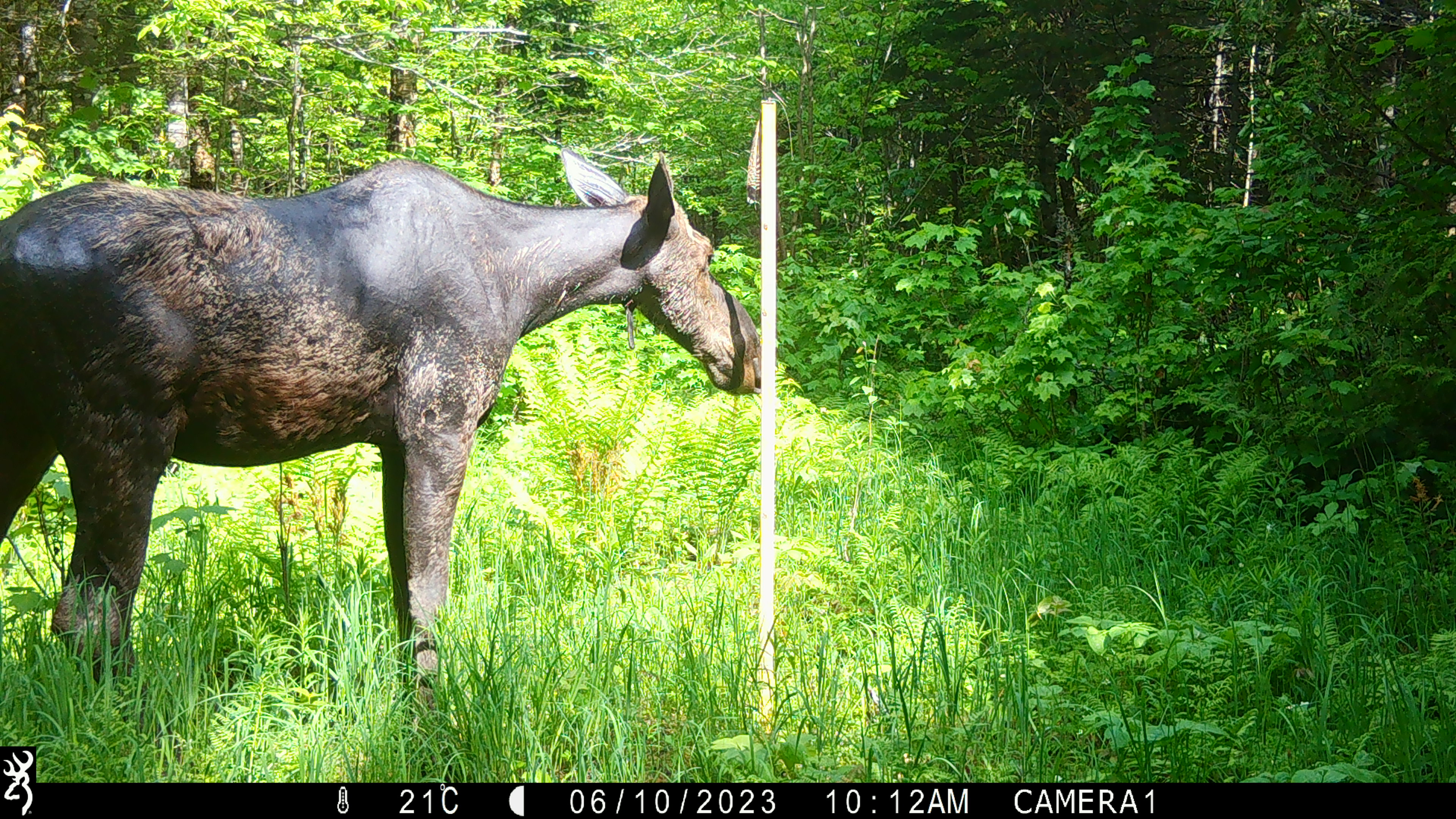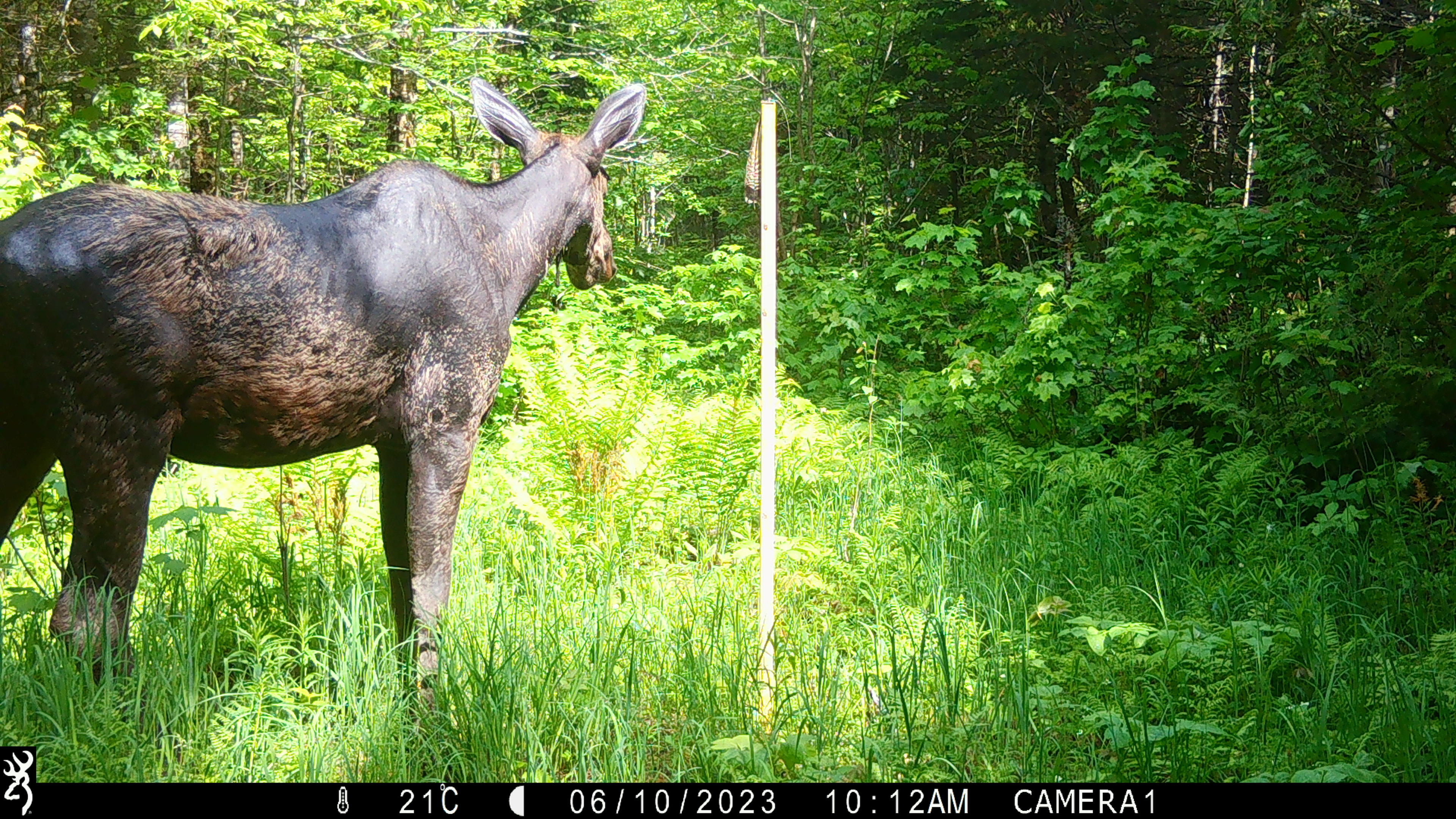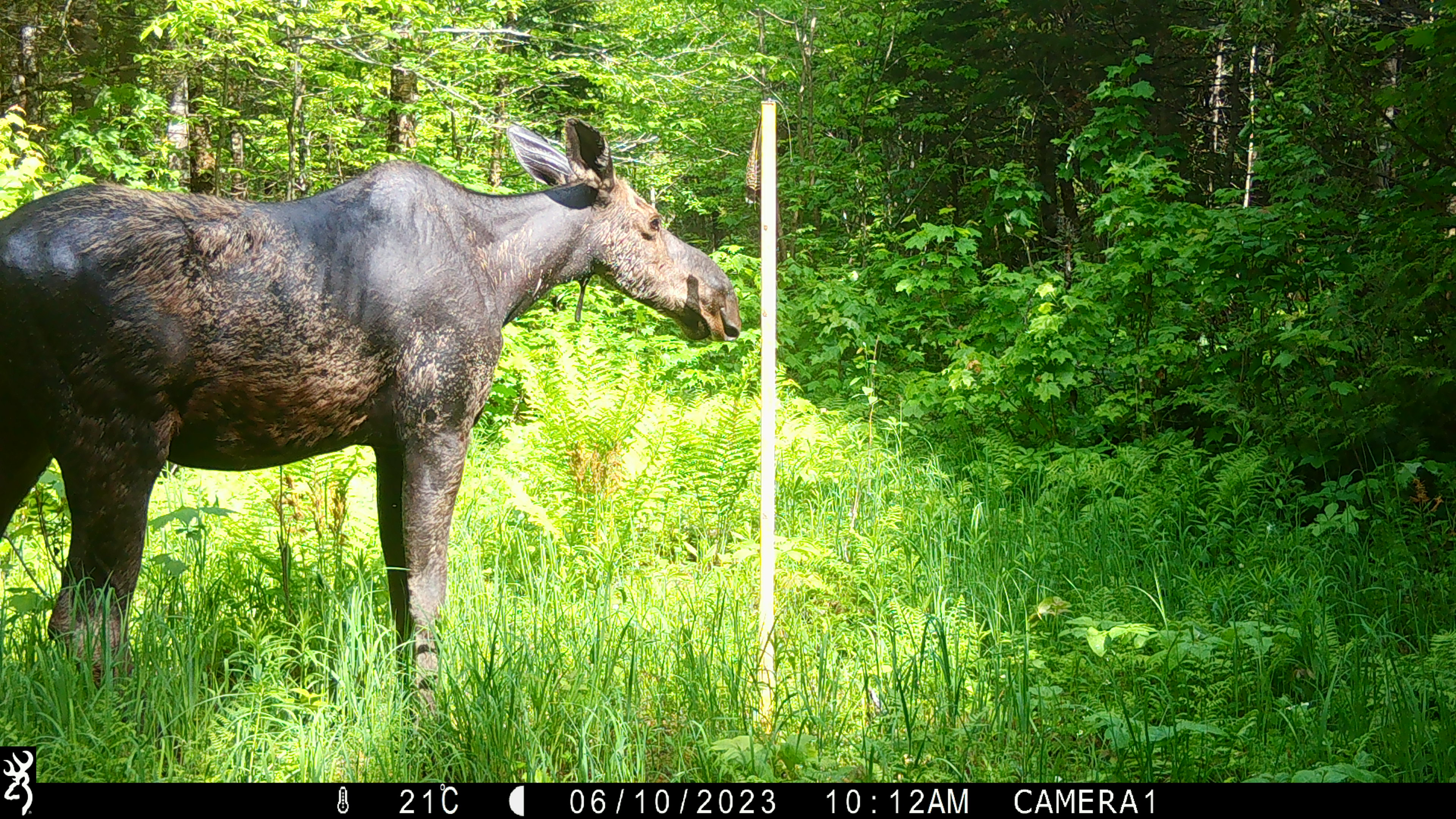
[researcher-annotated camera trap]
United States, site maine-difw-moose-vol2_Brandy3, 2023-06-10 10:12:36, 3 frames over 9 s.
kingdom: Animalia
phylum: Chordata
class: Mammalia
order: Artiodactyla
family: Cervidae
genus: Alces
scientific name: Alces alces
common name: moose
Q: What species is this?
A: Moose (Alces alces).